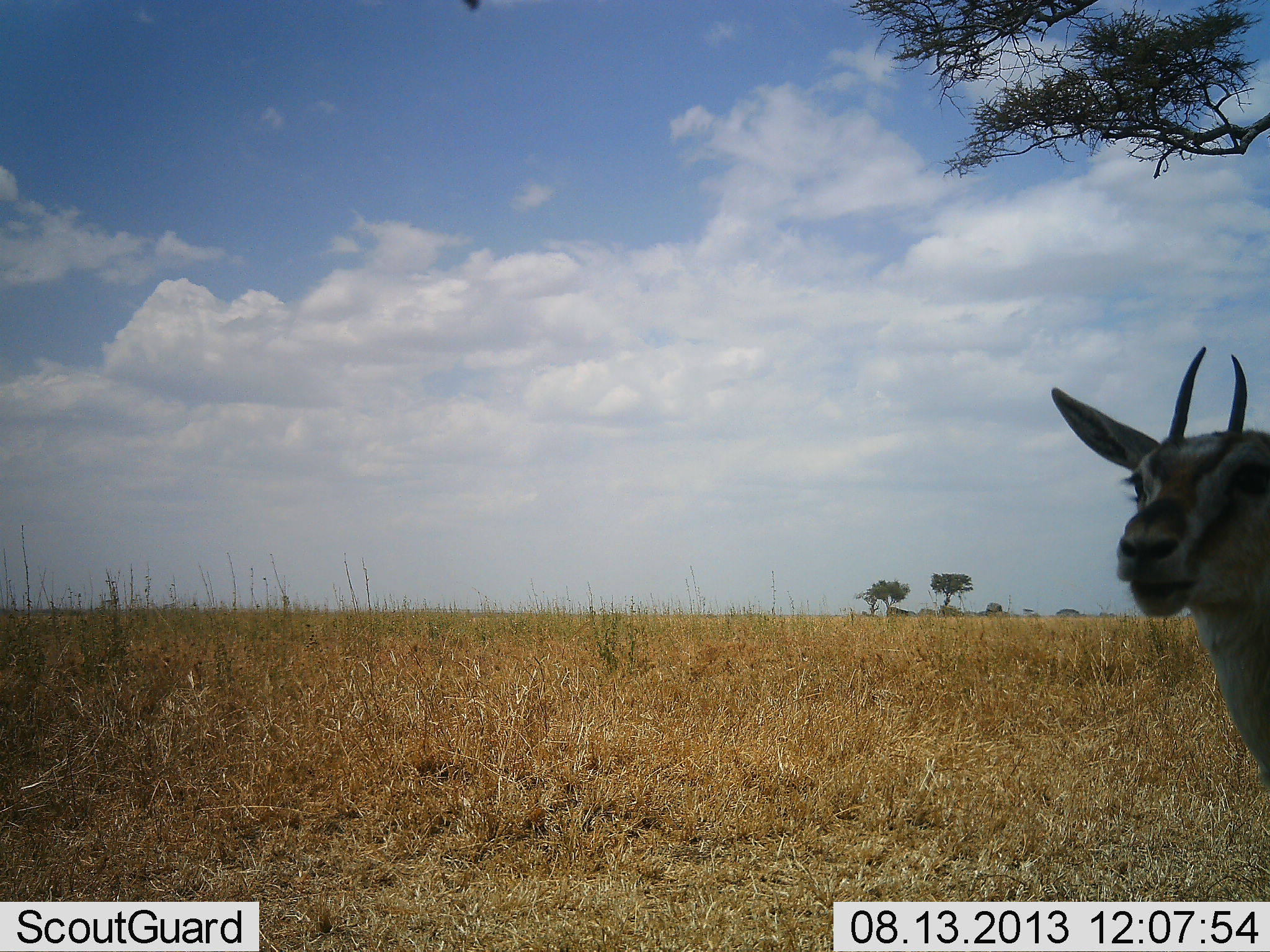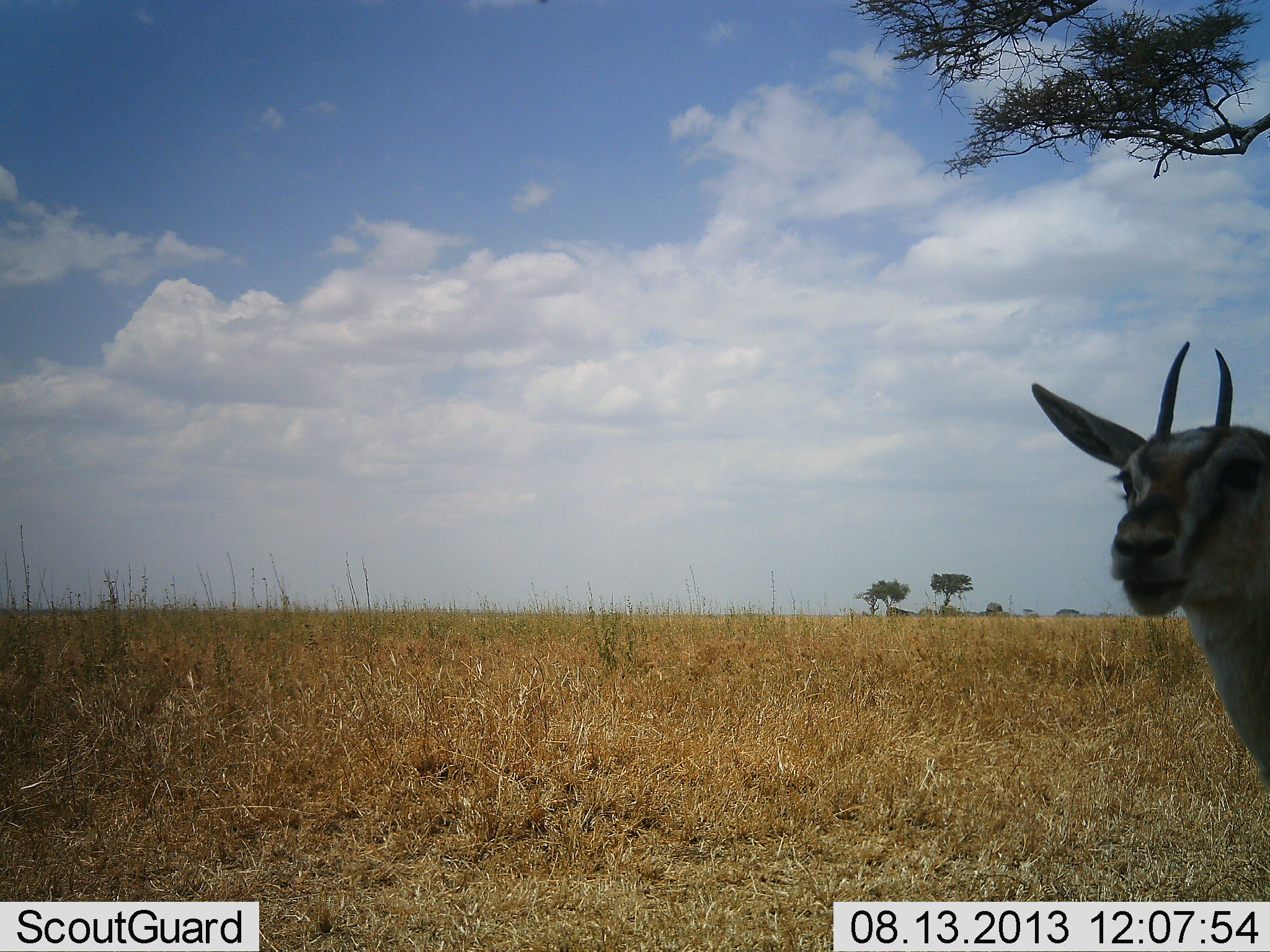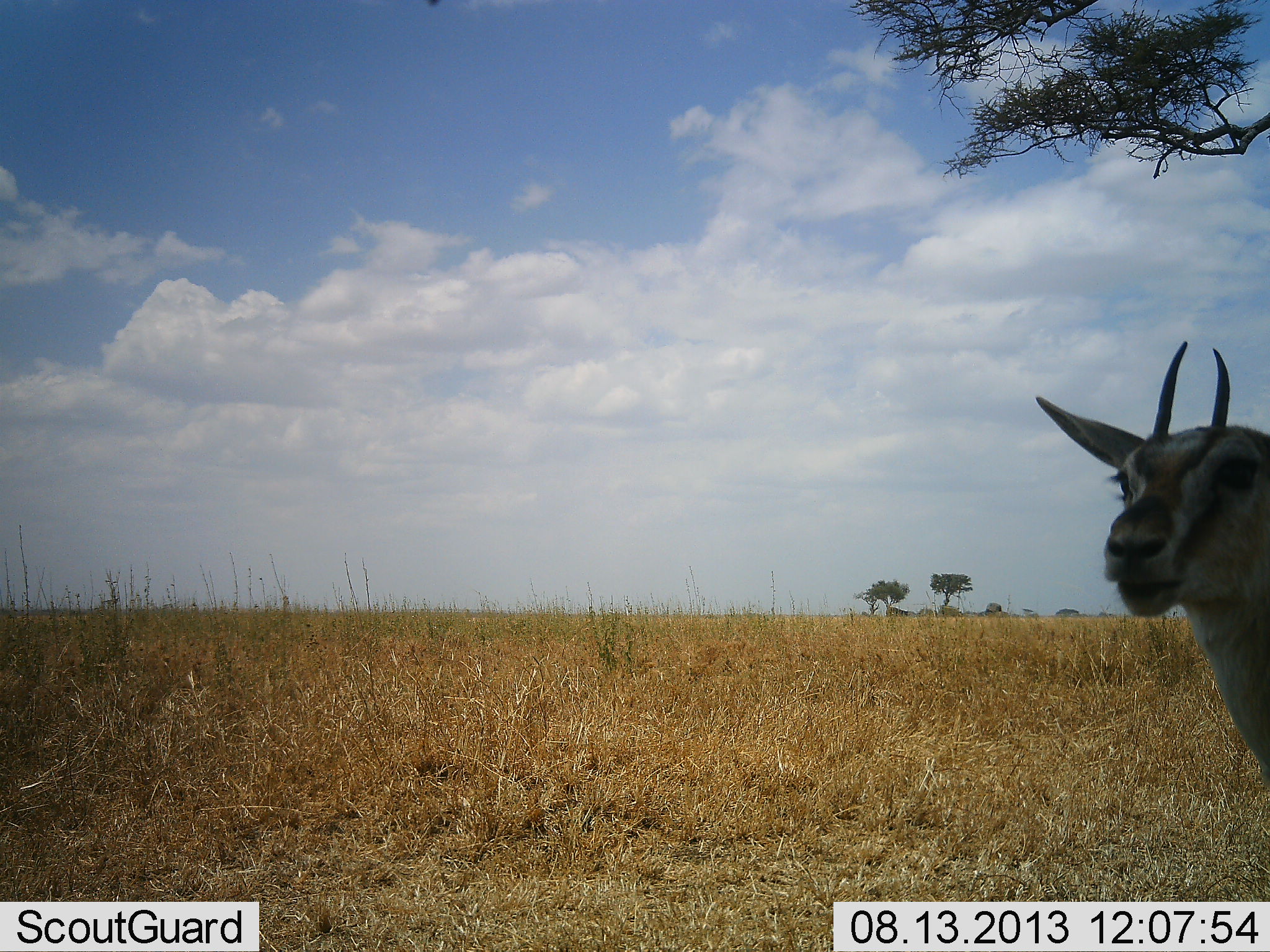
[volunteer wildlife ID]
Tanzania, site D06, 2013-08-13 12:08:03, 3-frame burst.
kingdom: Animalia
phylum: Chordata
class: Mammalia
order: Artiodactyla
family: Bovidae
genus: Eudorcas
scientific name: Eudorcas thomsonii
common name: thomson's gazelle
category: gazellethomsons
Gazellethomsons (thomson's gazelle) (Eudorcas thomsonii), count 1. Behavior (volunteer vote fractions): standing 95%, resting 0%, moving 5%, interacting 5%. Young present (vote fraction): 0%. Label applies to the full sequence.